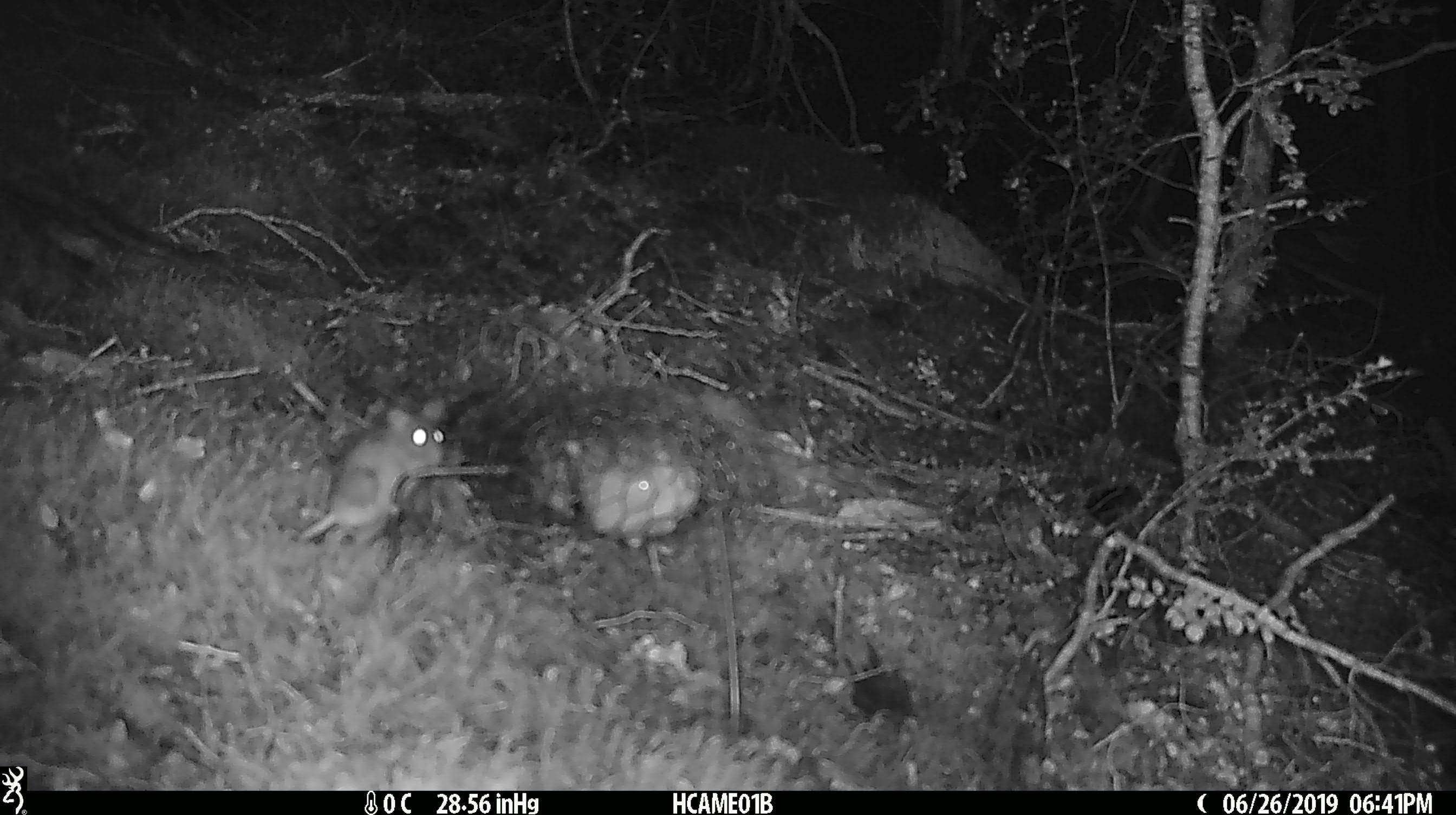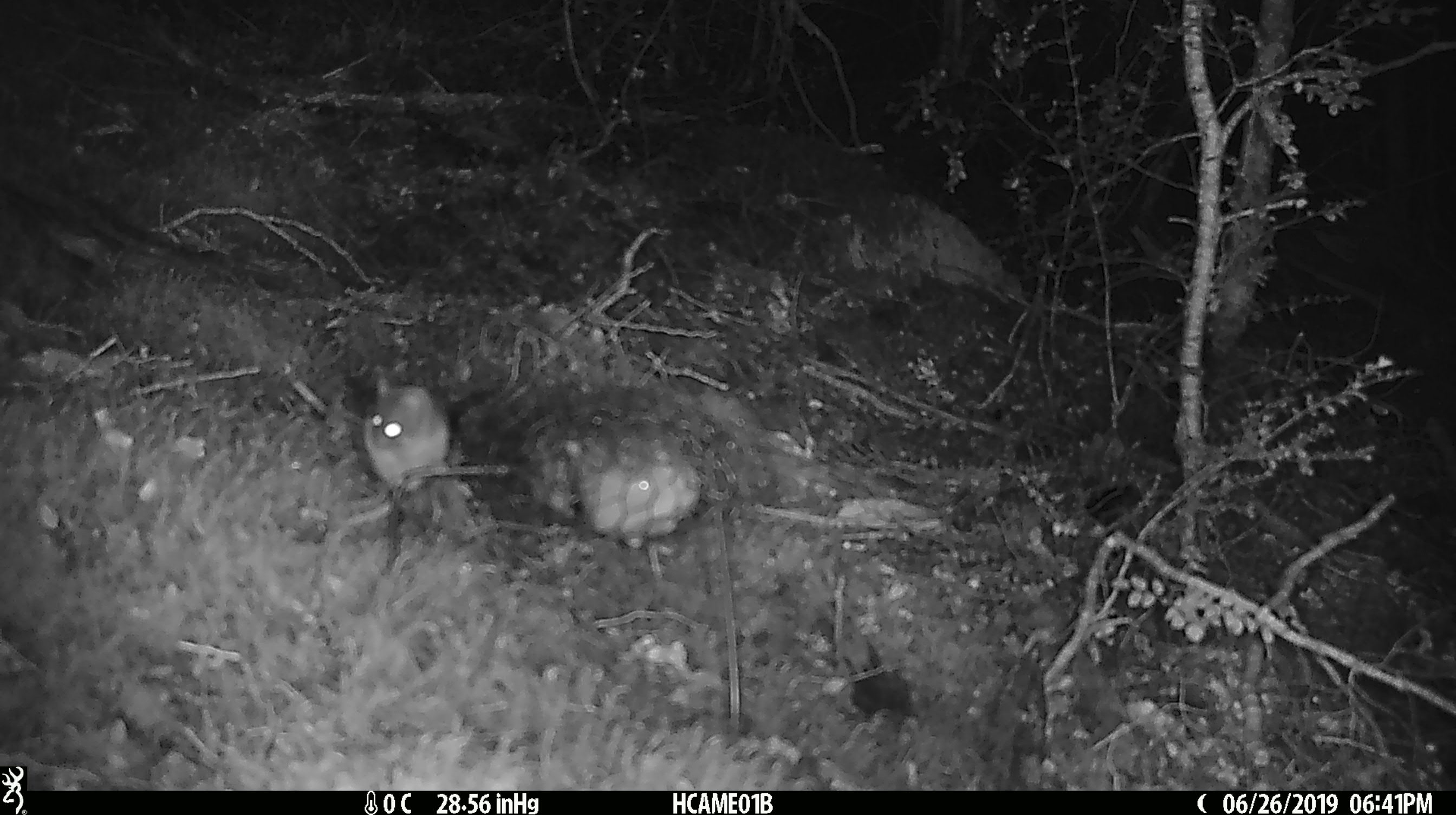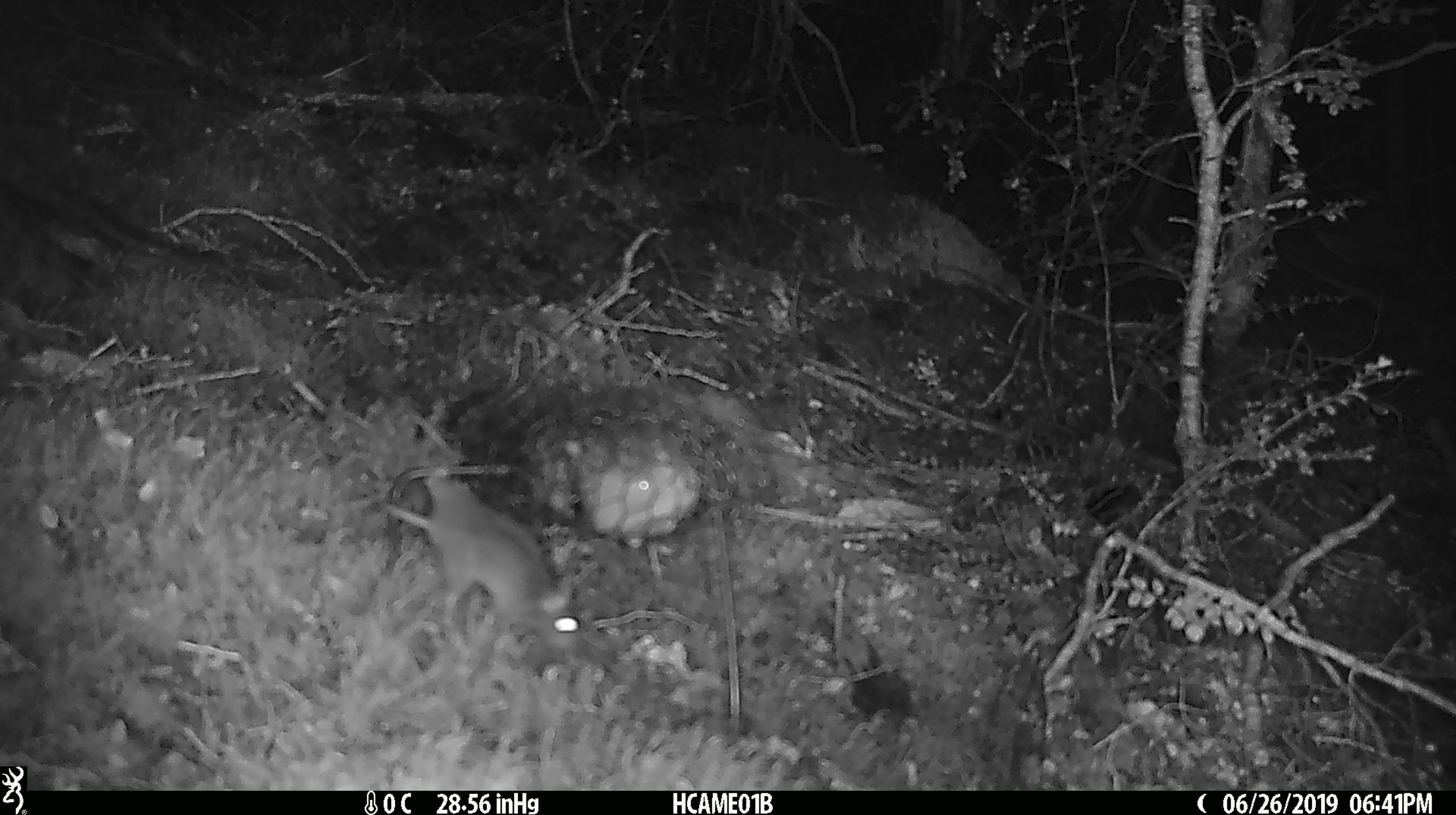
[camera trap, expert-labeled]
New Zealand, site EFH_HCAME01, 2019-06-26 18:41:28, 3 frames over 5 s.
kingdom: Animalia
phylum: Chordata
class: Mammalia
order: Rodentia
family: Muridae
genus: Mus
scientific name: Mus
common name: mouse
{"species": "mouse (Mus)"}